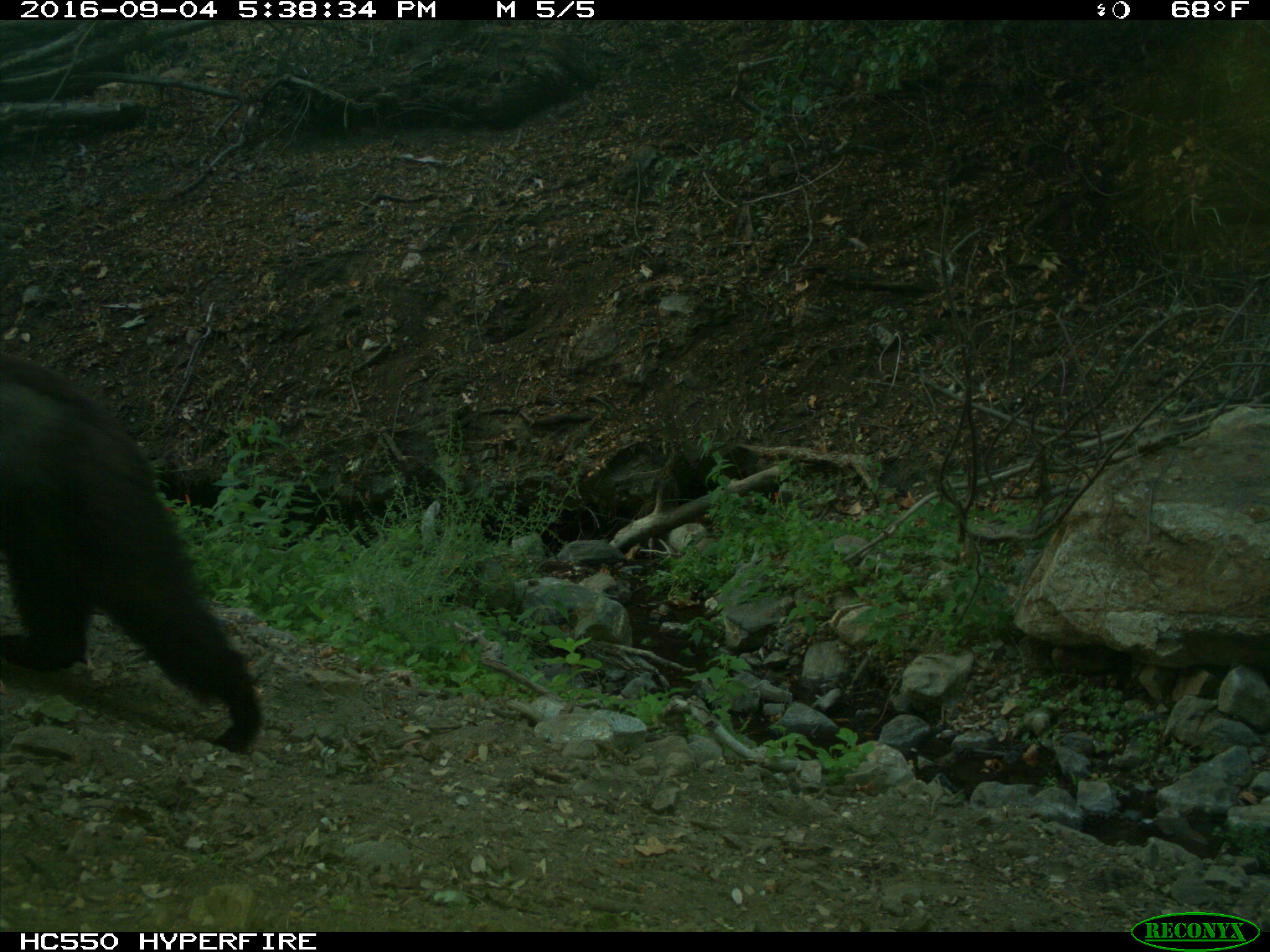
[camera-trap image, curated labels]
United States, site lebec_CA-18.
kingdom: Animalia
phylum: Chordata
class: Mammalia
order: Carnivora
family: Ursidae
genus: Ursus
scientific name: Ursus americanus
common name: american black bear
Ursus americanus (american black bear).